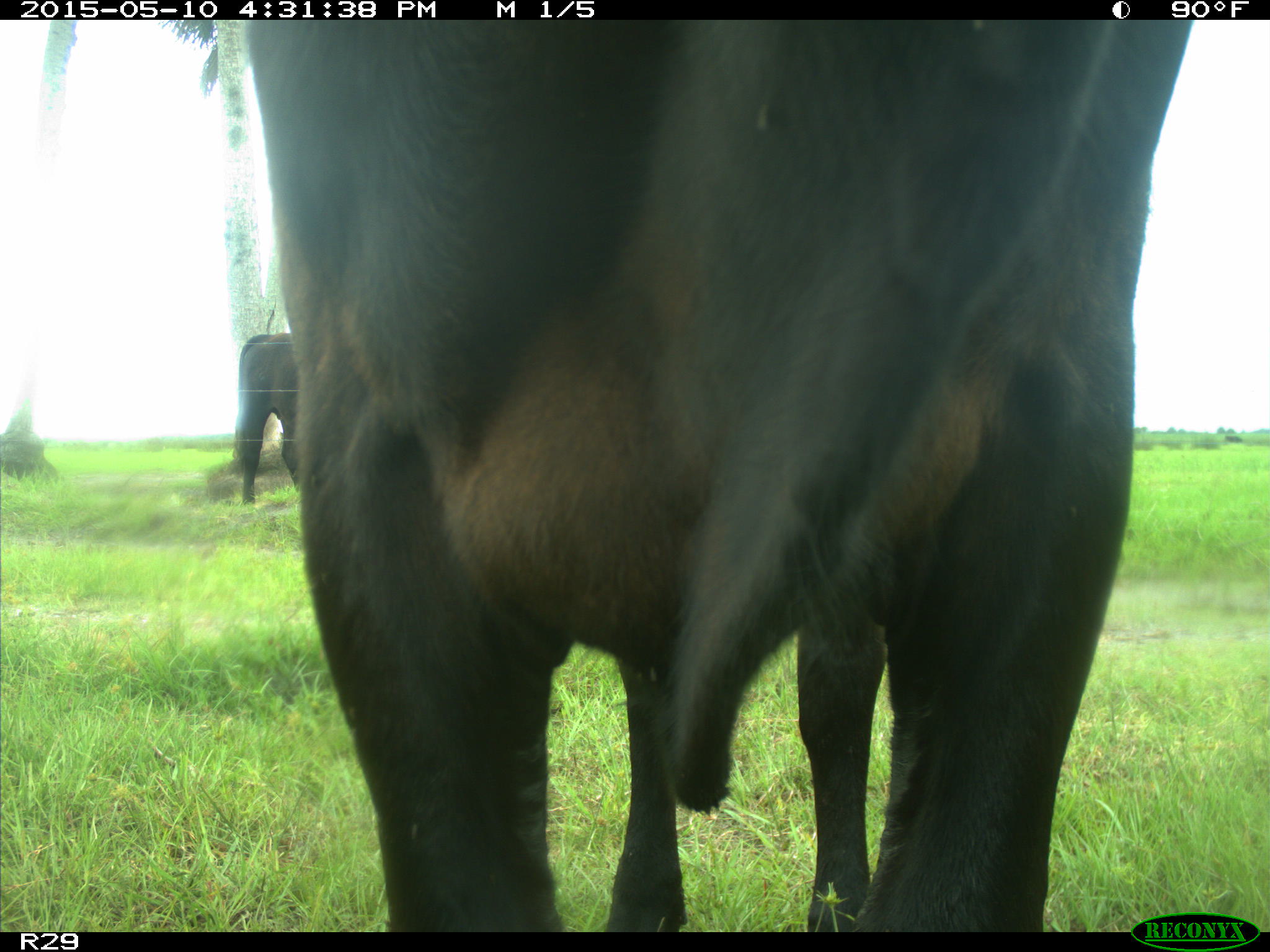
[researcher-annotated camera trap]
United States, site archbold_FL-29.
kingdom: Animalia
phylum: Chordata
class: Mammalia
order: Artiodactyla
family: Bovidae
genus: Bos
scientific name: Bos taurus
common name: domestic cow